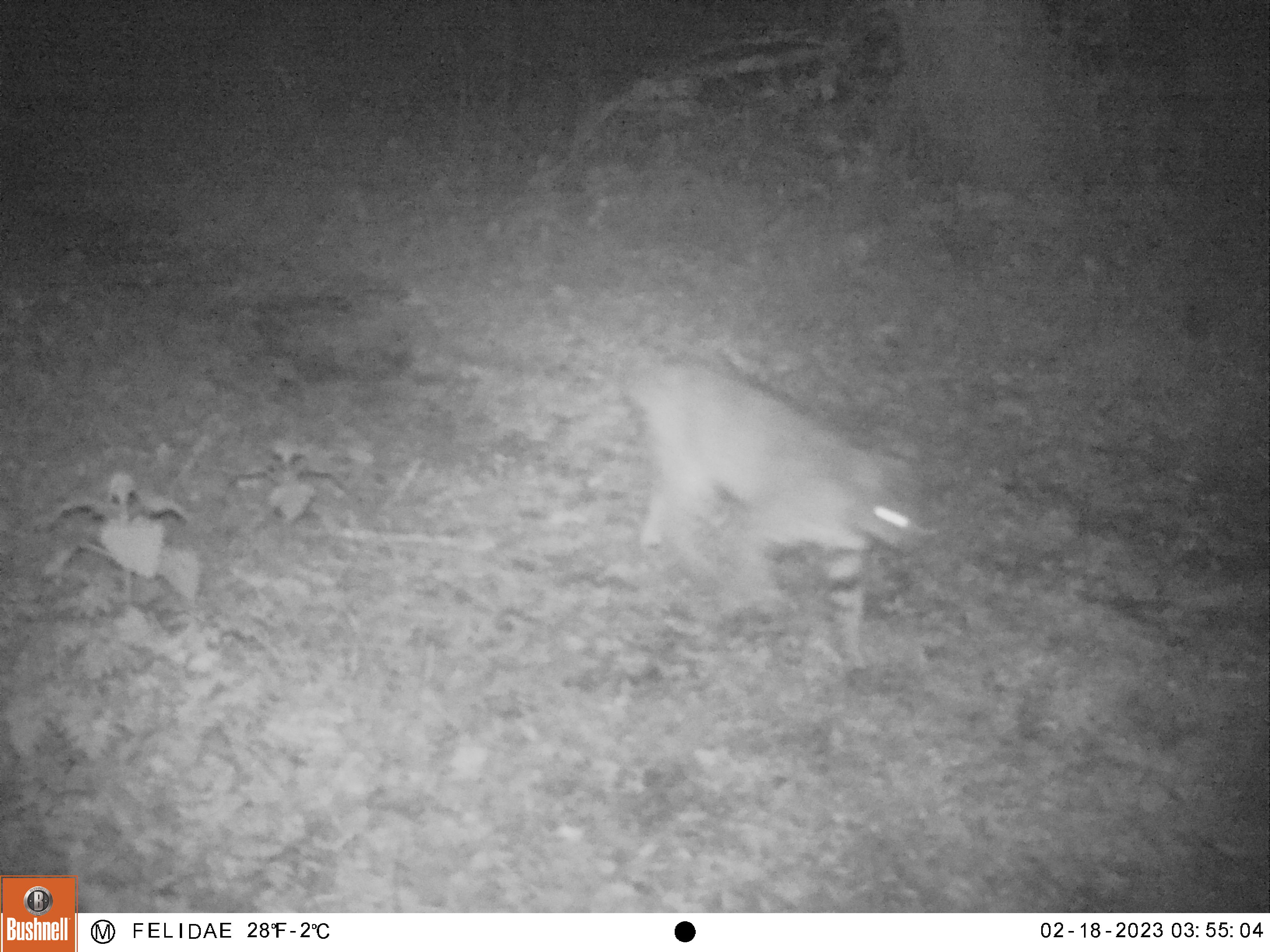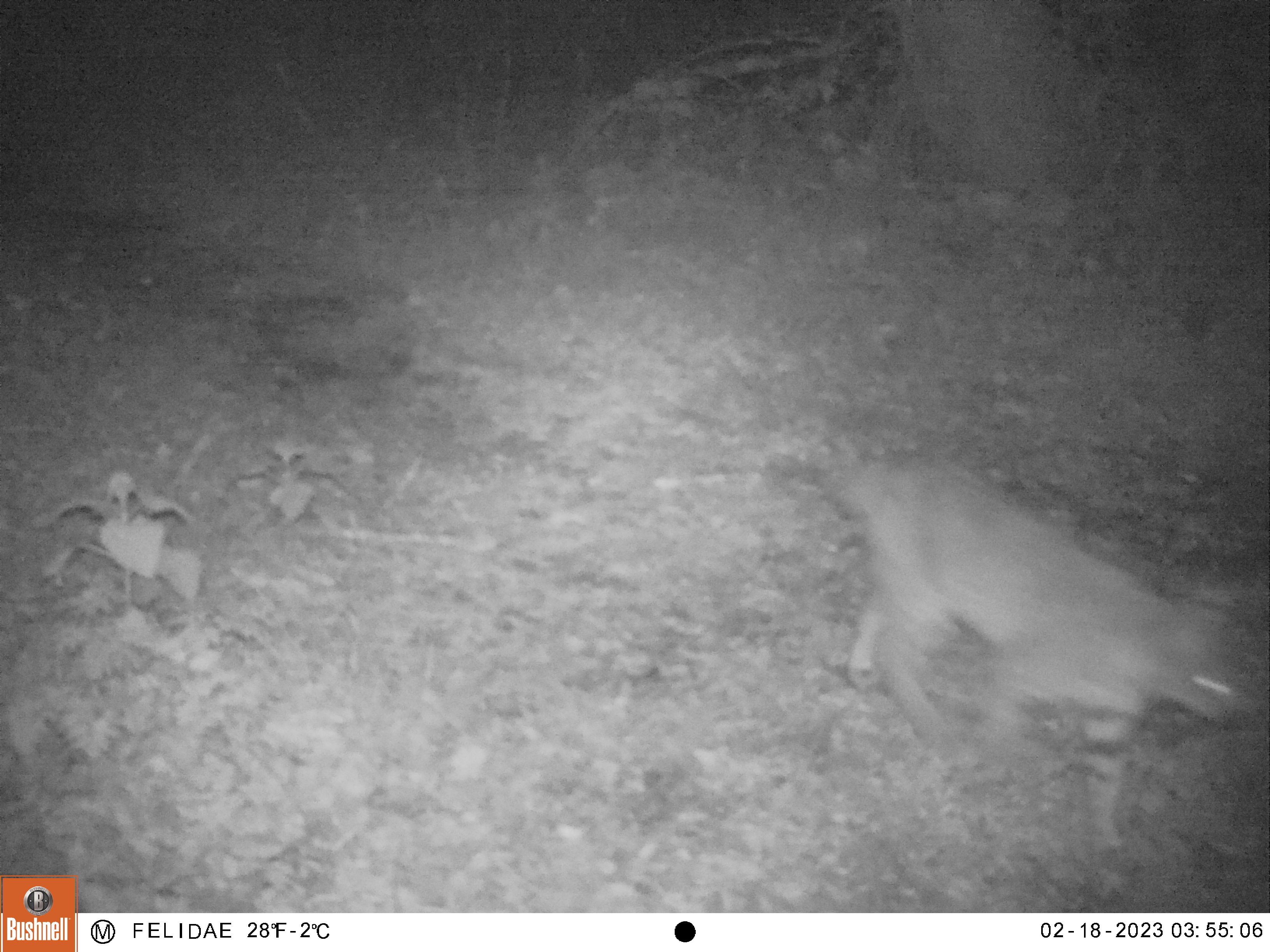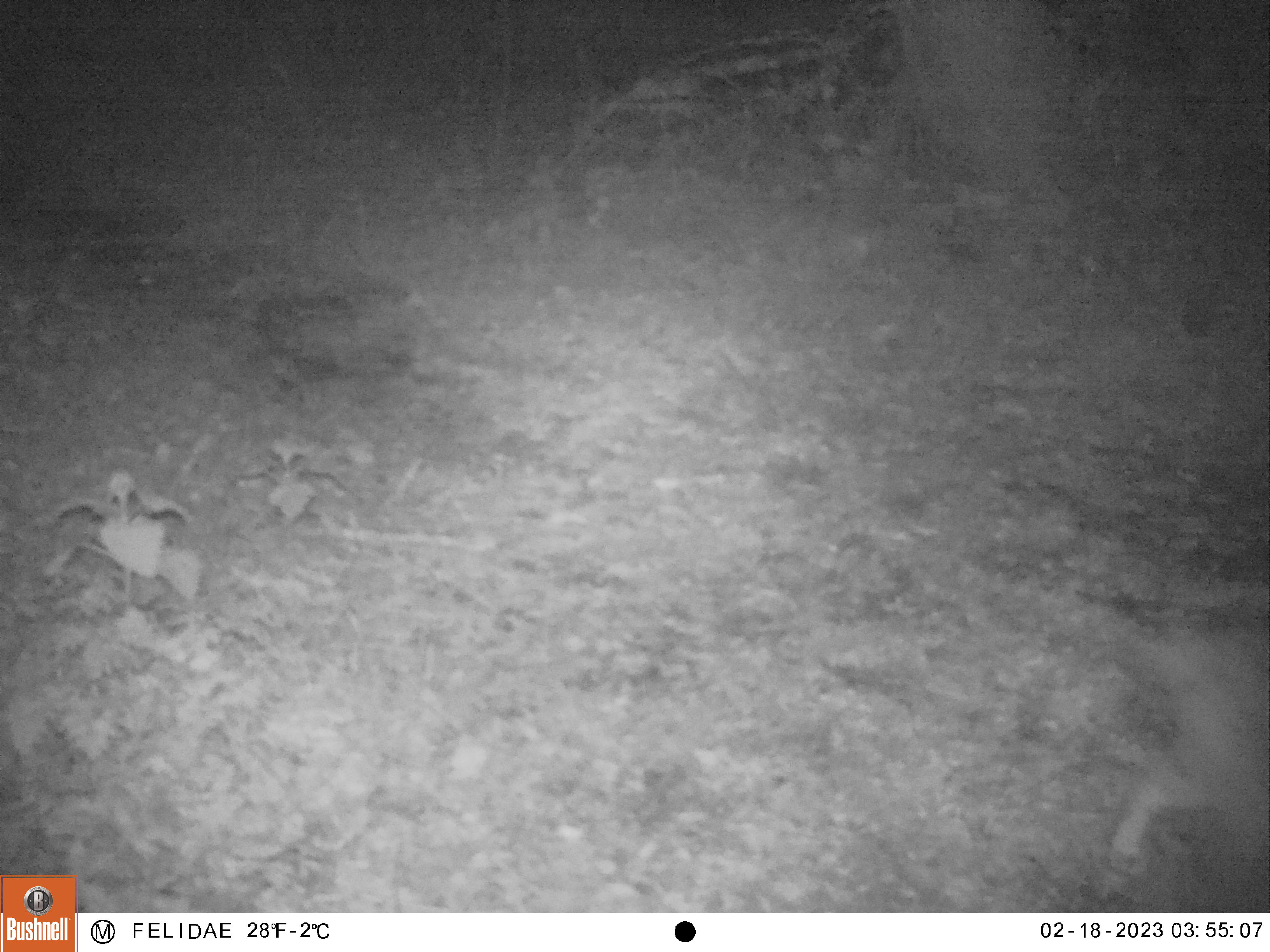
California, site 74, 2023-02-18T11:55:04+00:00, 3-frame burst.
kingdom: Animalia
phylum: Chordata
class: Mammalia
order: Carnivora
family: Felidae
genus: Lynx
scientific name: Lynx rufus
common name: bobcat